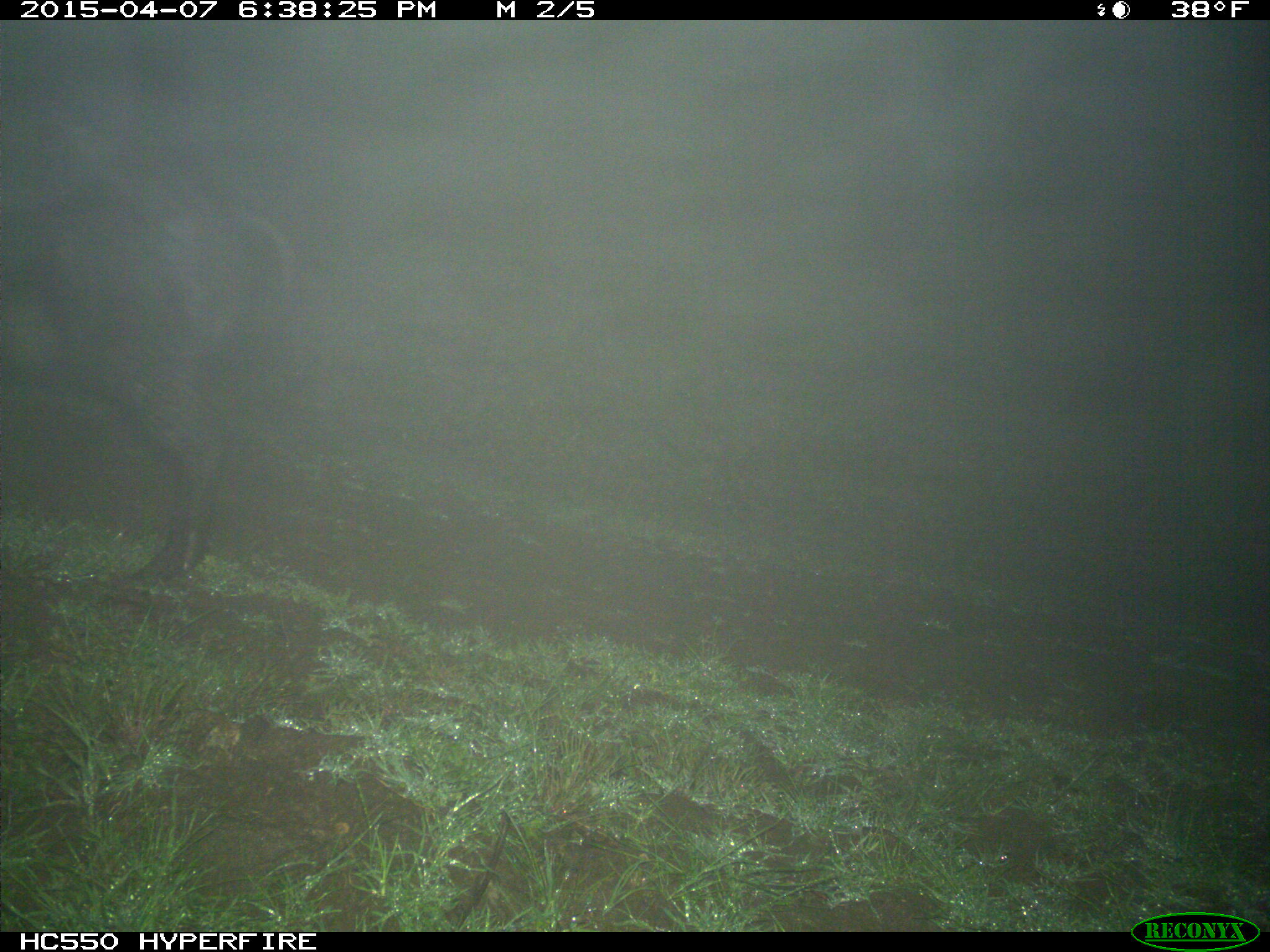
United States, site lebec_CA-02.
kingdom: Animalia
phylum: Chordata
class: Mammalia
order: Artiodactyla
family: Suidae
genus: Sus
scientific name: Sus scrofa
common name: wild boar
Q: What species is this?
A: Sus scrofa (wild boar).